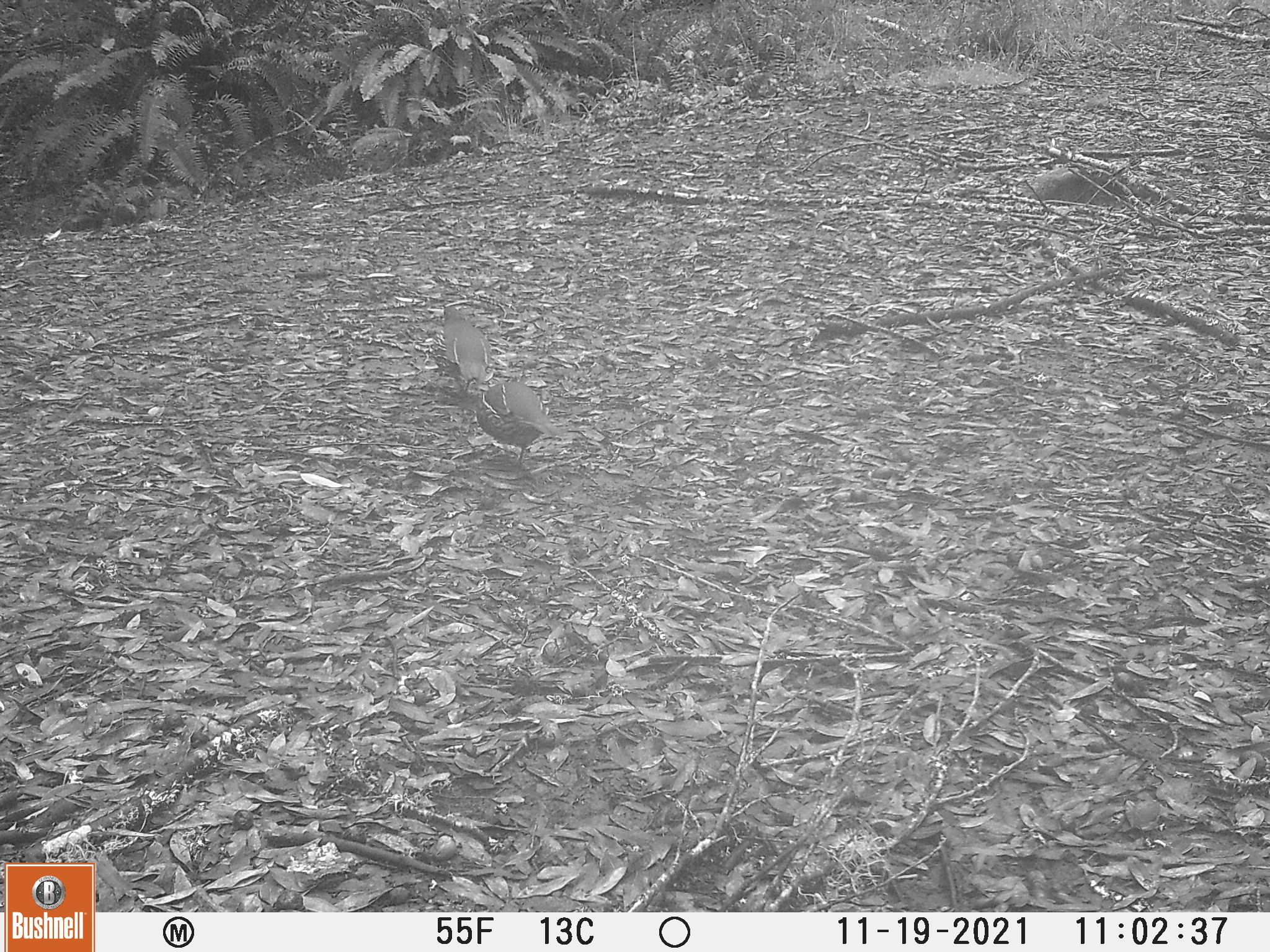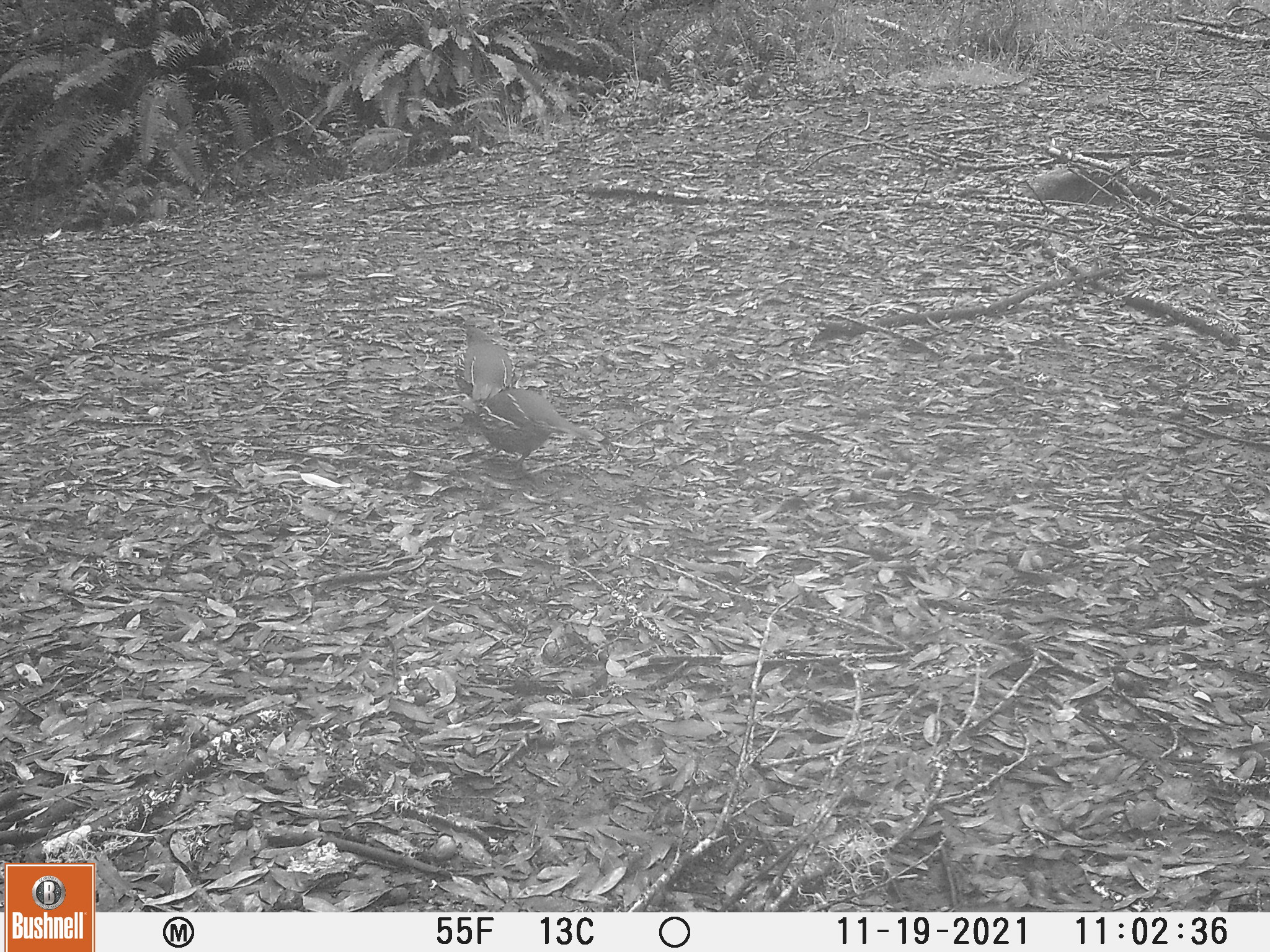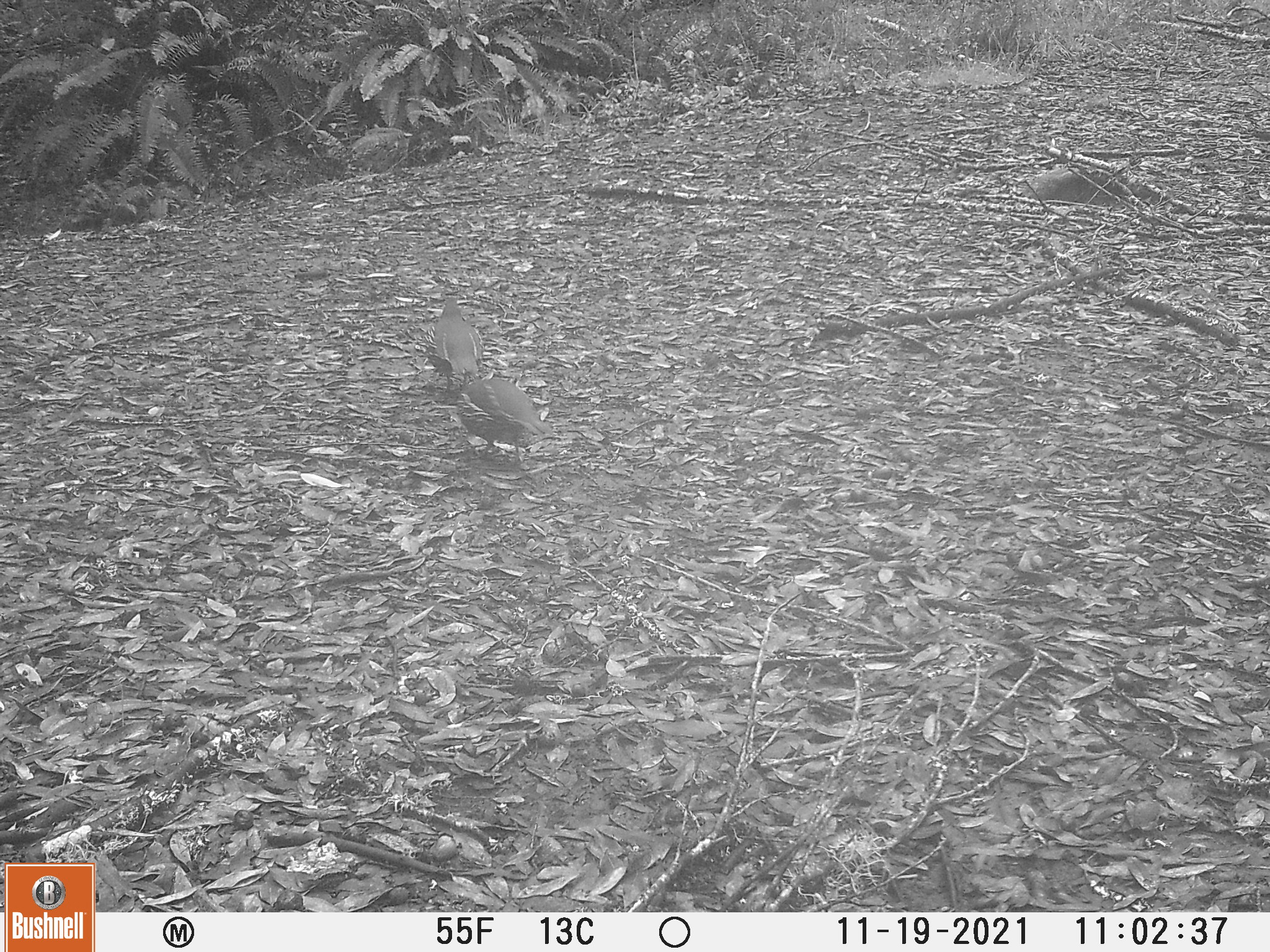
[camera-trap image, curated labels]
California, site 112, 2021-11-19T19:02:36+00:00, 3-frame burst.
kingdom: Animalia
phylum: Chordata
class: Aves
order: Galliformes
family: Odontophoridae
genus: Callipepla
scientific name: Callipepla californica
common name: california quail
California quail (Callipepla californica).